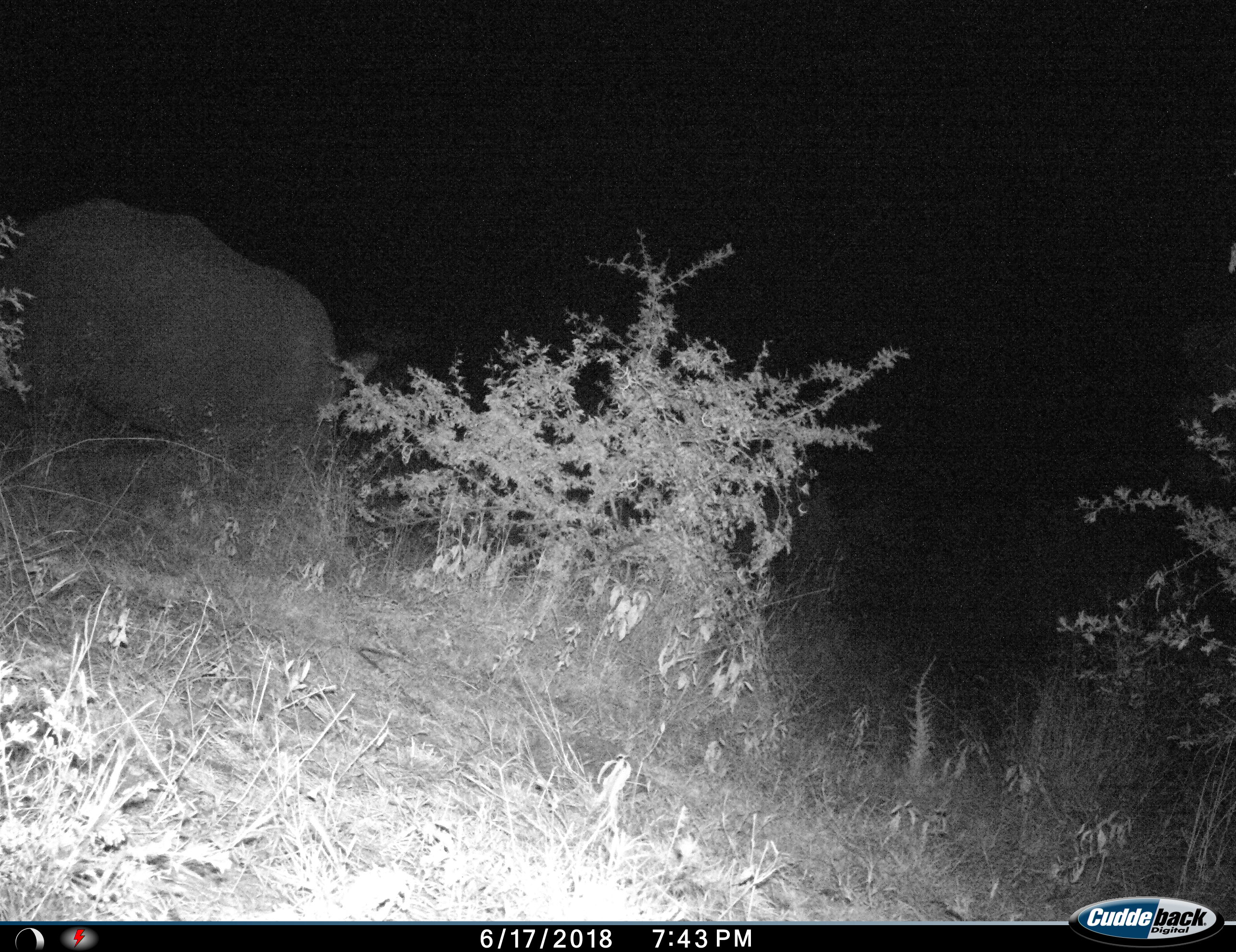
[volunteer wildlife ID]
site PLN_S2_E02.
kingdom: Animalia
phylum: Chordata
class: Mammalia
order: Perissodactyla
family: Rhinocerotidae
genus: Ceratotherium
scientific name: Ceratotherium simum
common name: white rhinoceros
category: rhinoceroswhite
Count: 1.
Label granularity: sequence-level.